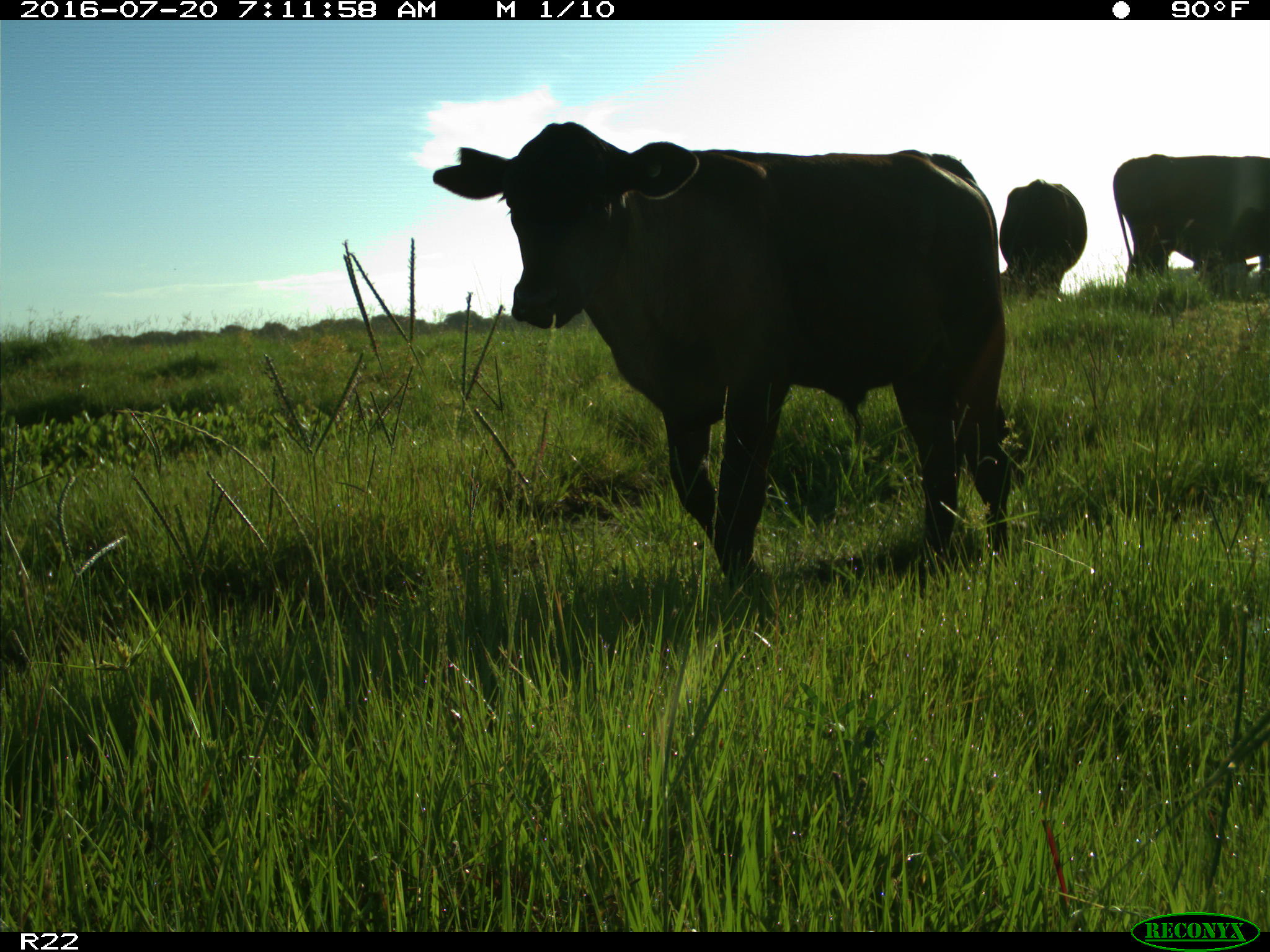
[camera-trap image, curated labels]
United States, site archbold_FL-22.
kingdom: Animalia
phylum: Chordata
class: Mammalia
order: Artiodactyla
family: Bovidae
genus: Bos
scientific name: Bos taurus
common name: domestic cow